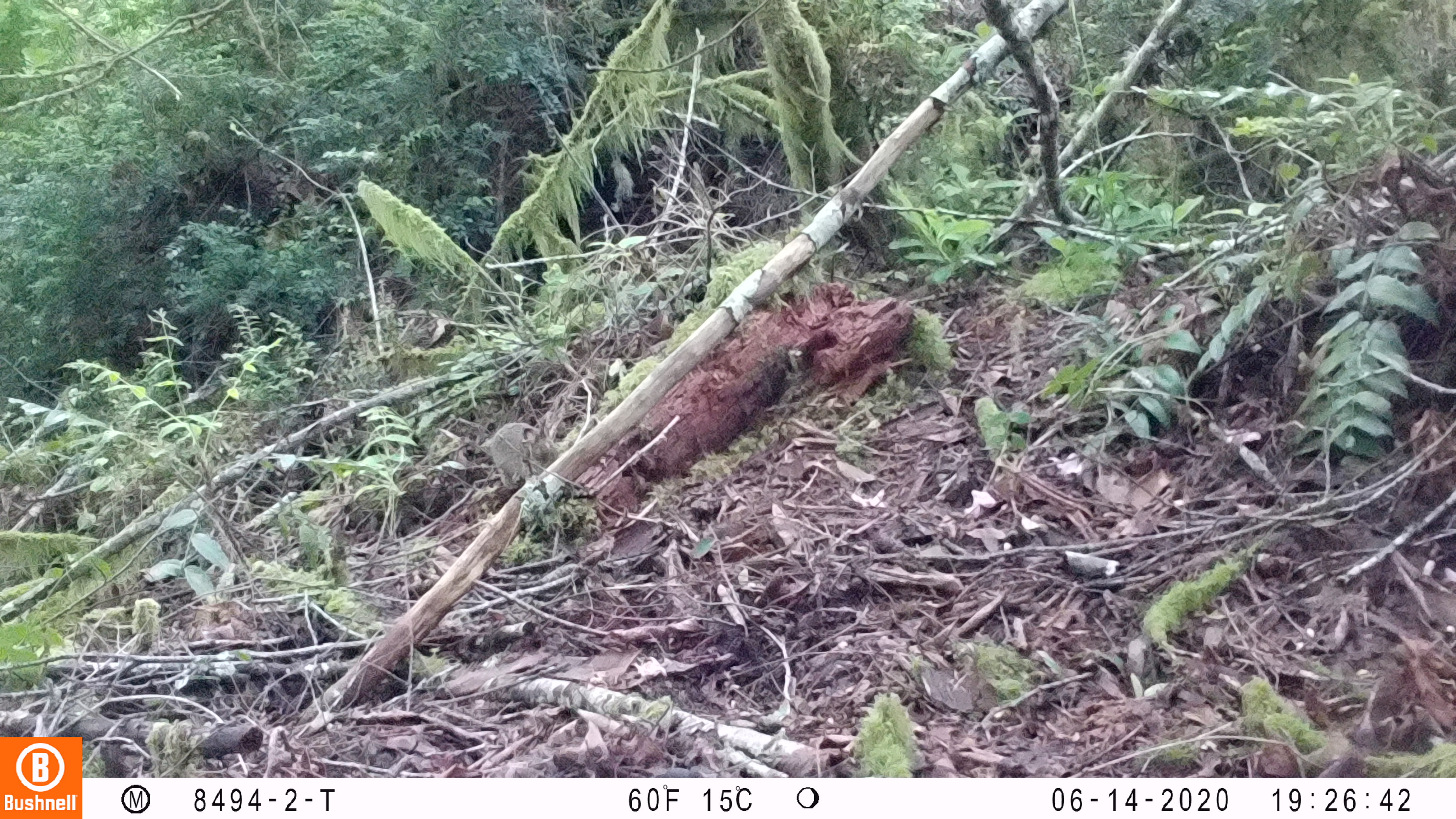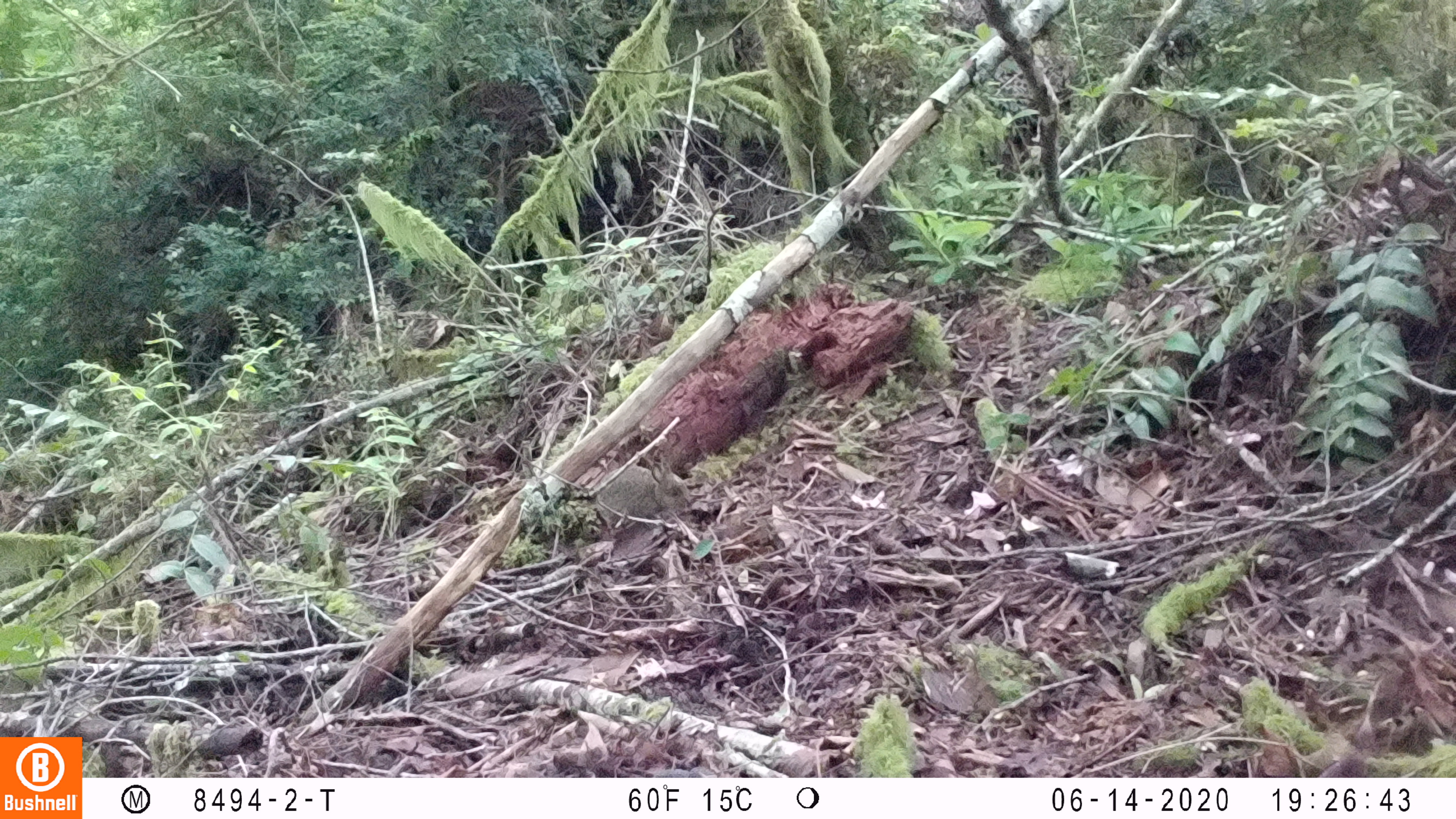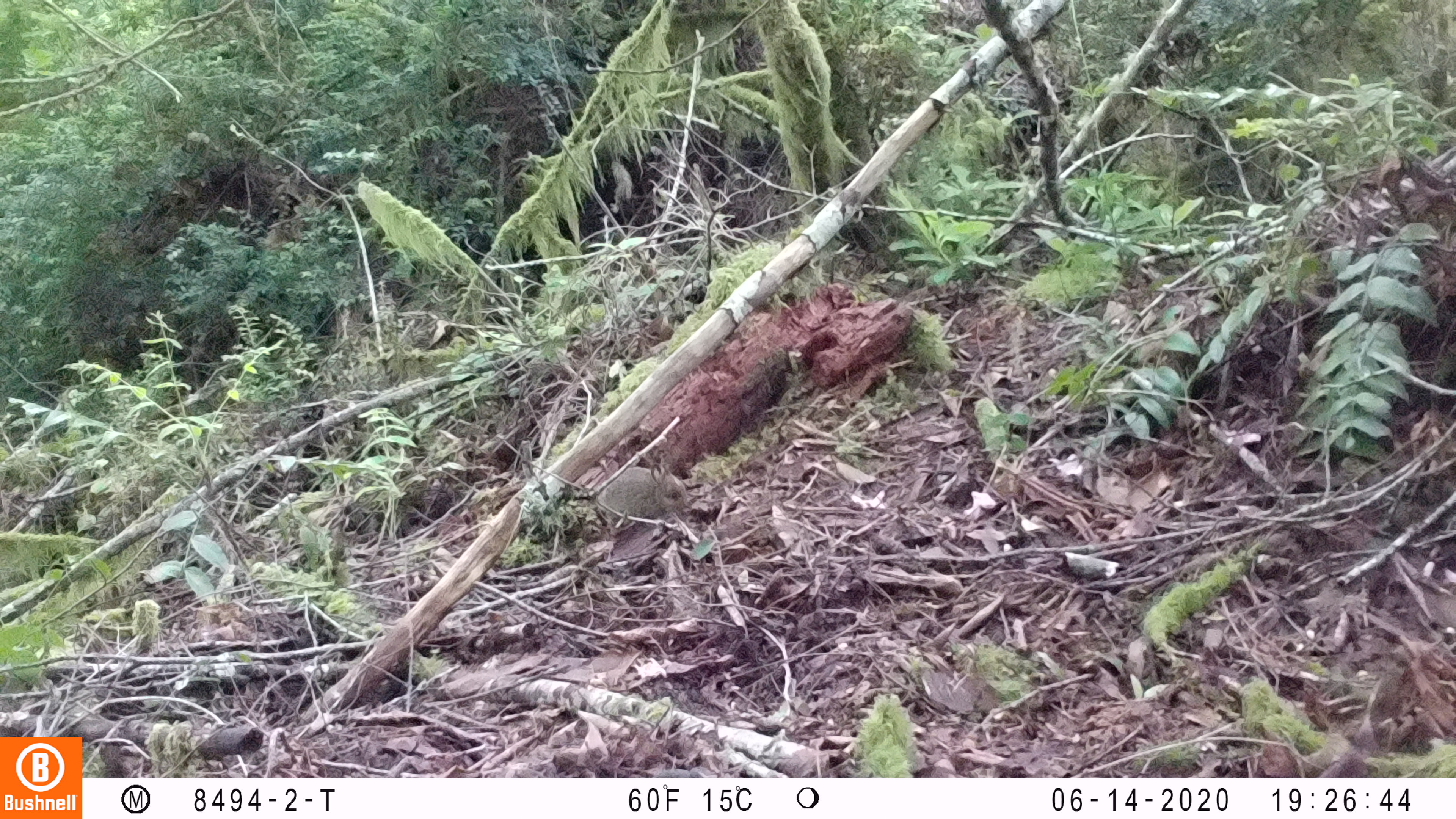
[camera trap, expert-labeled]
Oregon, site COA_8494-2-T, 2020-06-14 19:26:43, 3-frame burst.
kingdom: Animalia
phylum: Chordata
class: Mammalia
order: Lagomorpha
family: Leporidae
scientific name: Leporidae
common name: hares and rabbits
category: leporidae family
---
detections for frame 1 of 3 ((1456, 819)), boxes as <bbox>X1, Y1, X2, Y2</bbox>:
leporidae family: <bbox>485, 421, 559, 493</bbox>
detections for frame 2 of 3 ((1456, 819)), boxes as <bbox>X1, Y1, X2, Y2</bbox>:
leporidae family: <bbox>590, 458, 689, 535</bbox>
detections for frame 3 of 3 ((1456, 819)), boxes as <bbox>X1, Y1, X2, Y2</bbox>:
leporidae family: <bbox>601, 459, 688, 525</bbox>